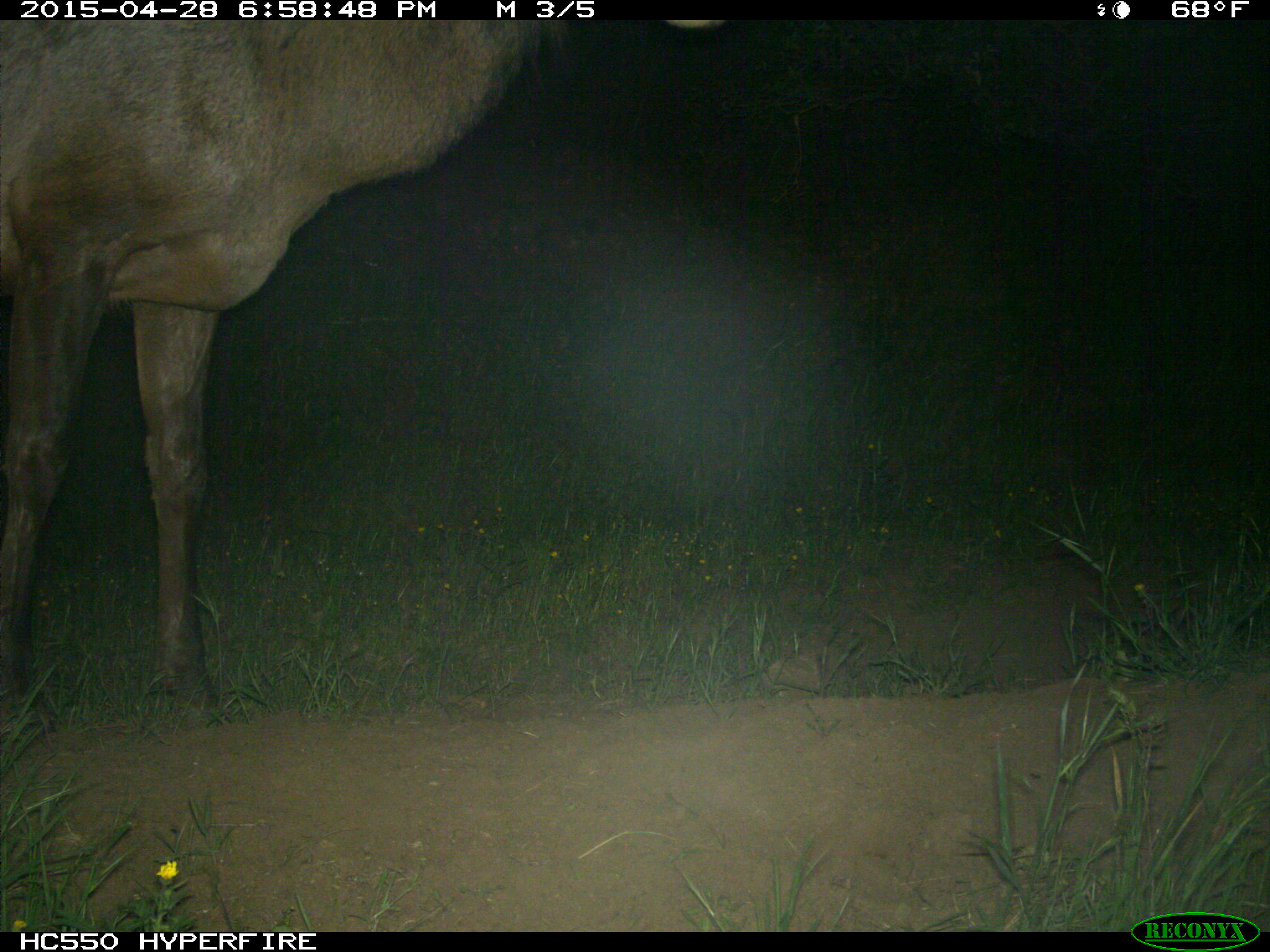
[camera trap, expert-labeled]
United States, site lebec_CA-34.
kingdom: Animalia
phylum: Chordata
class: Mammalia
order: Artiodactyla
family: Cervidae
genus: Cervus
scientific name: Cervus canadensis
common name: elk